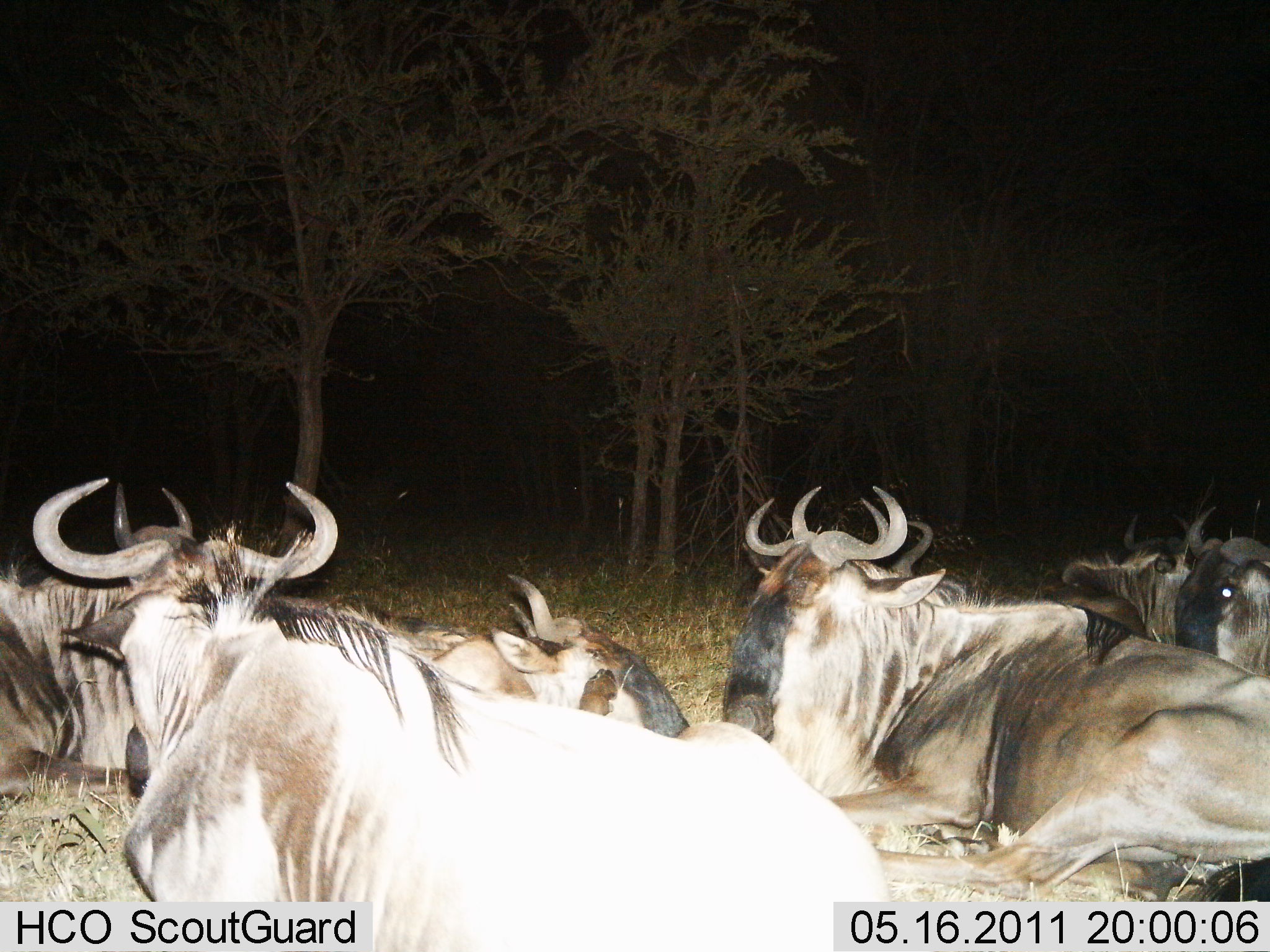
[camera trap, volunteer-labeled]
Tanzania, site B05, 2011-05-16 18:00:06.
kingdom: Animalia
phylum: Chordata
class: Mammalia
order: Artiodactyla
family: Bovidae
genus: Connochaetes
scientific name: Connochaetes taurinus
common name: blue wildebeest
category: wildebeest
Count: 6.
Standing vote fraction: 0%.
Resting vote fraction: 100%.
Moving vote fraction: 0%.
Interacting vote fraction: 0%.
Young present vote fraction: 0%.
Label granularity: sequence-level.